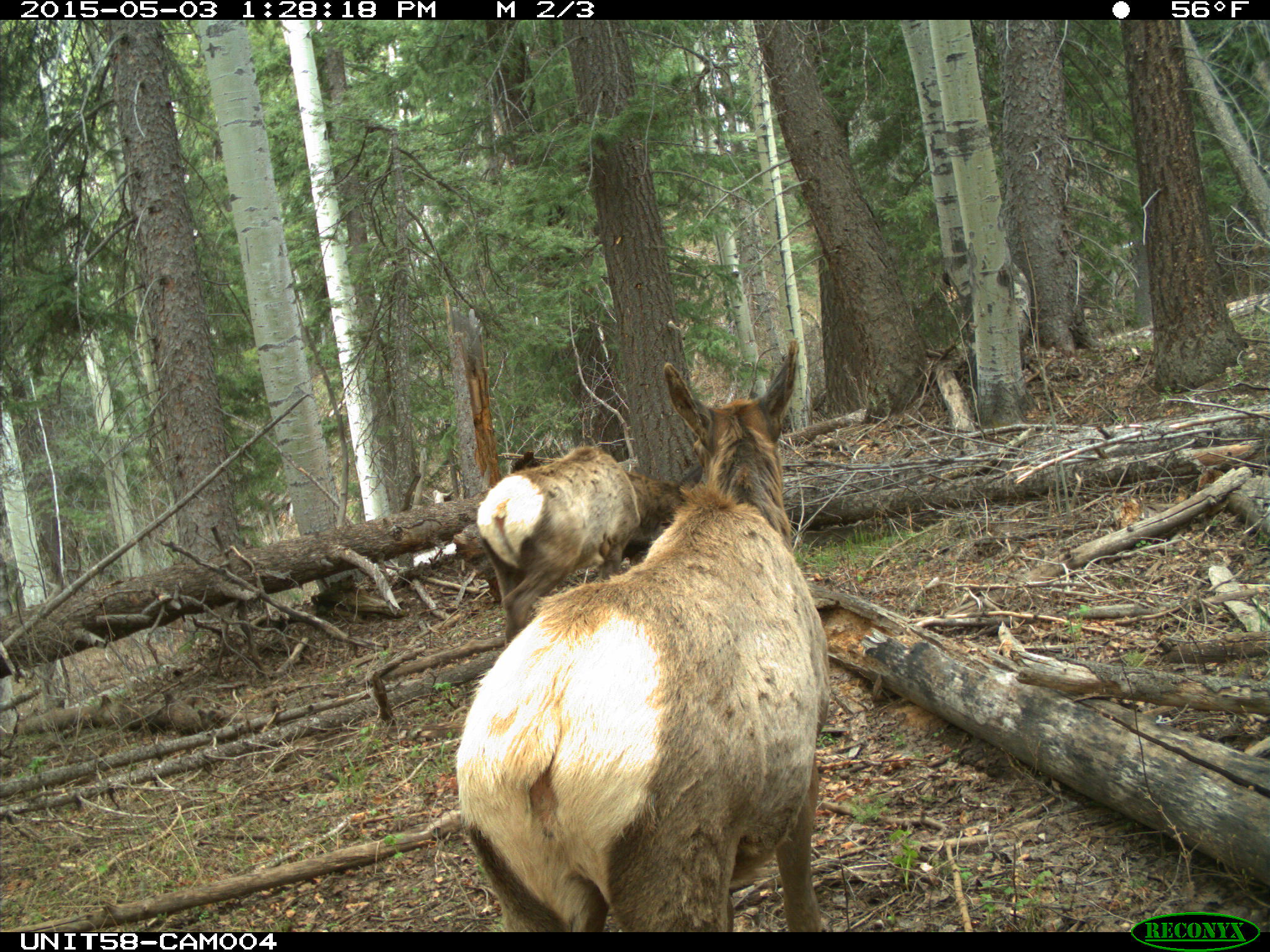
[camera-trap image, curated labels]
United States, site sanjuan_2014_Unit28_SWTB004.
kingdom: Animalia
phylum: Chordata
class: Mammalia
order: Artiodactyla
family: Cervidae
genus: Cervus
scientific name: Cervus elaphus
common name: red deer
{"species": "Cervus elaphus (red deer)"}